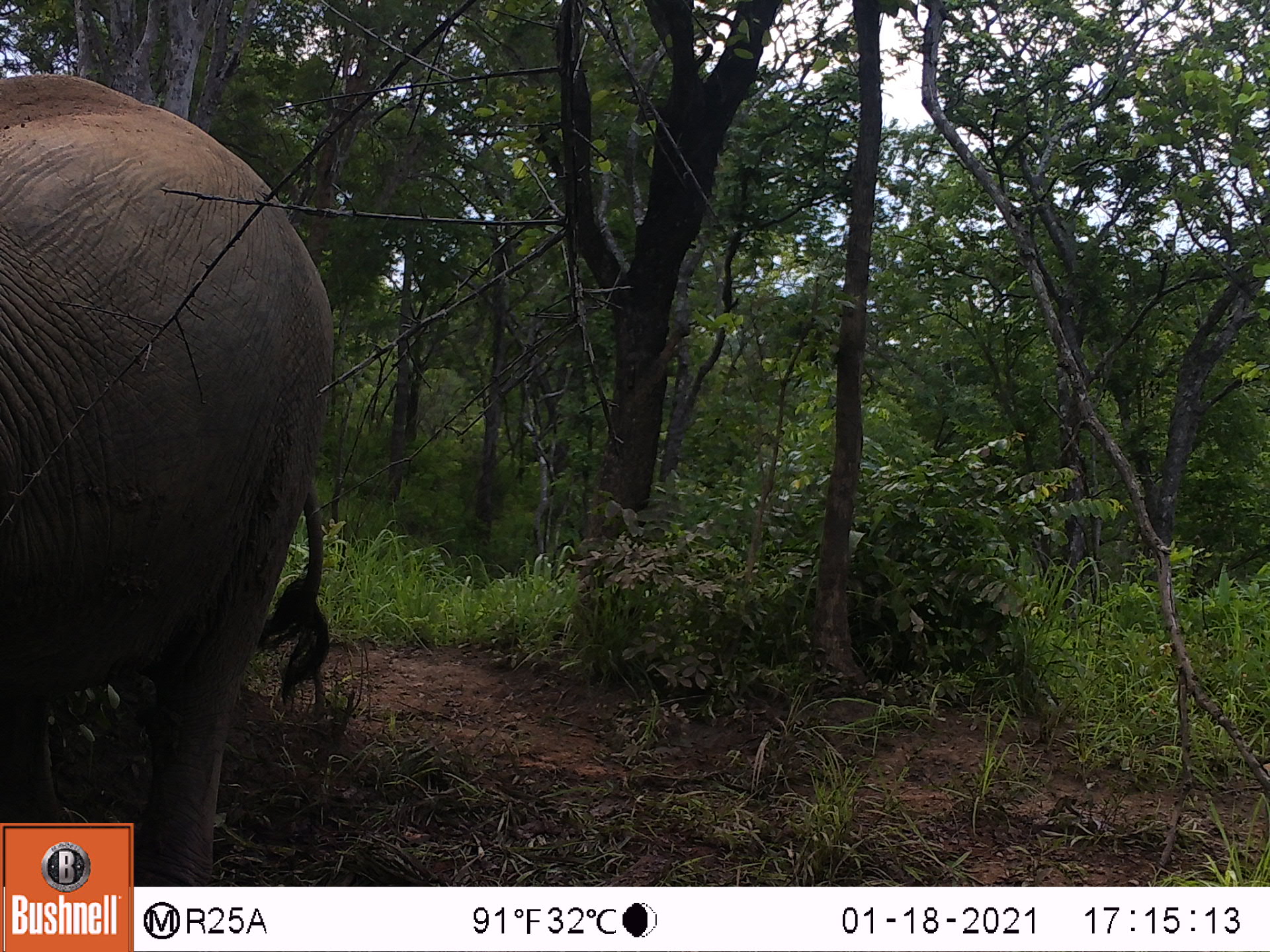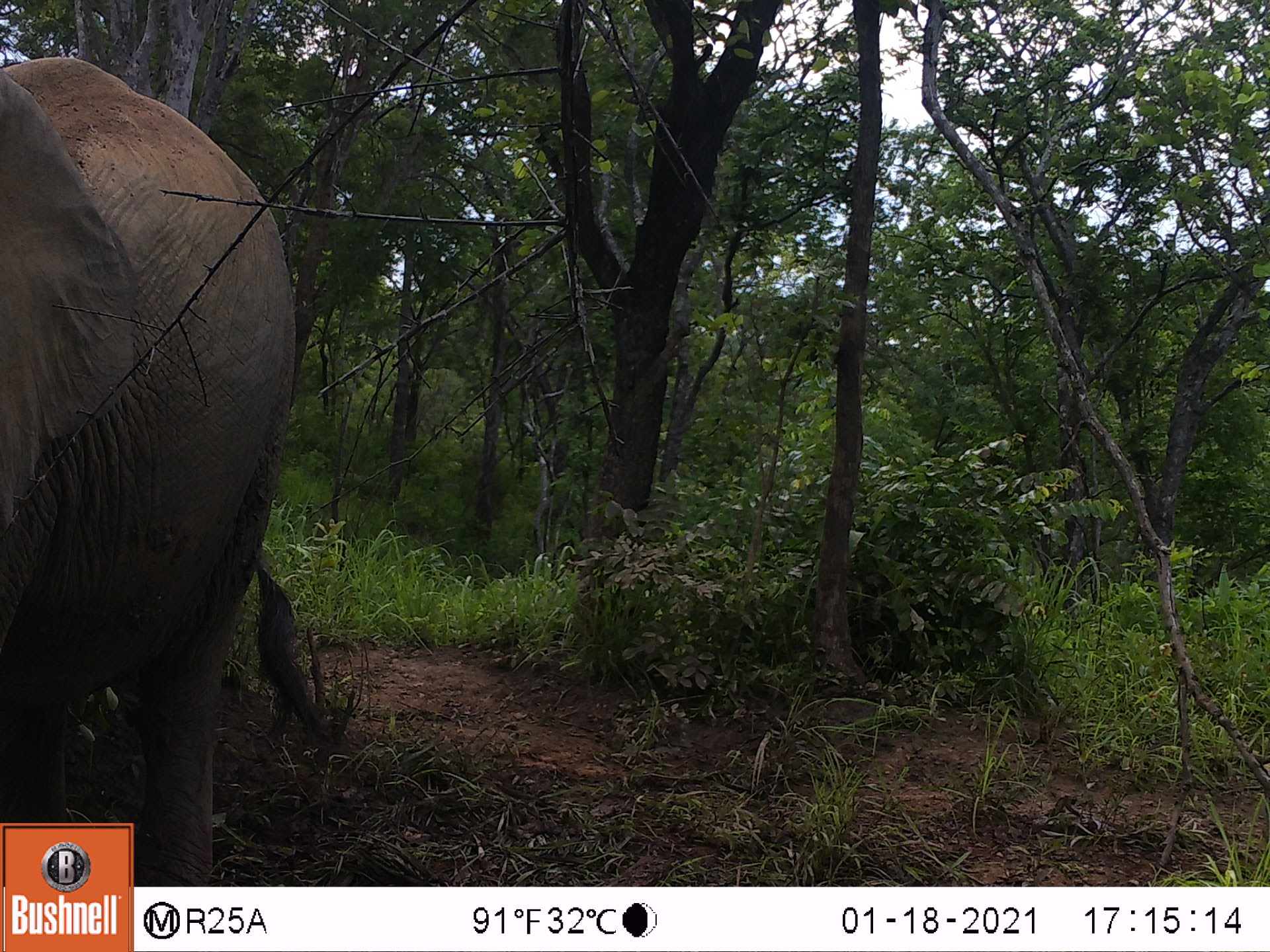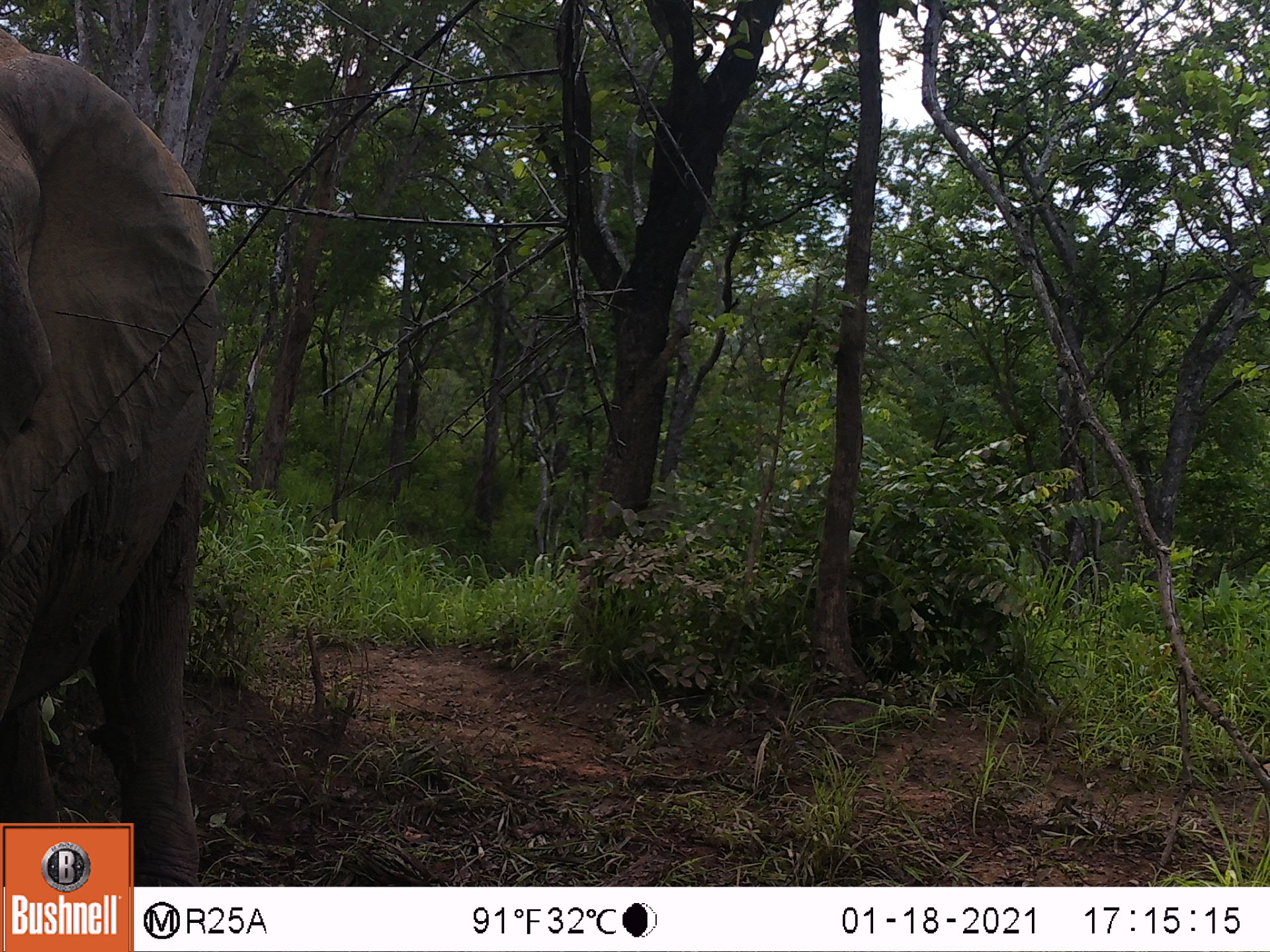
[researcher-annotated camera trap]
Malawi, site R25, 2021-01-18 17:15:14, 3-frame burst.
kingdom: Animalia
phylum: Chordata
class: Mammalia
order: Proboscidea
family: Elephantidae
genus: Loxodonta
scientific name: Loxodonta africana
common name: african savanna elephant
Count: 1.